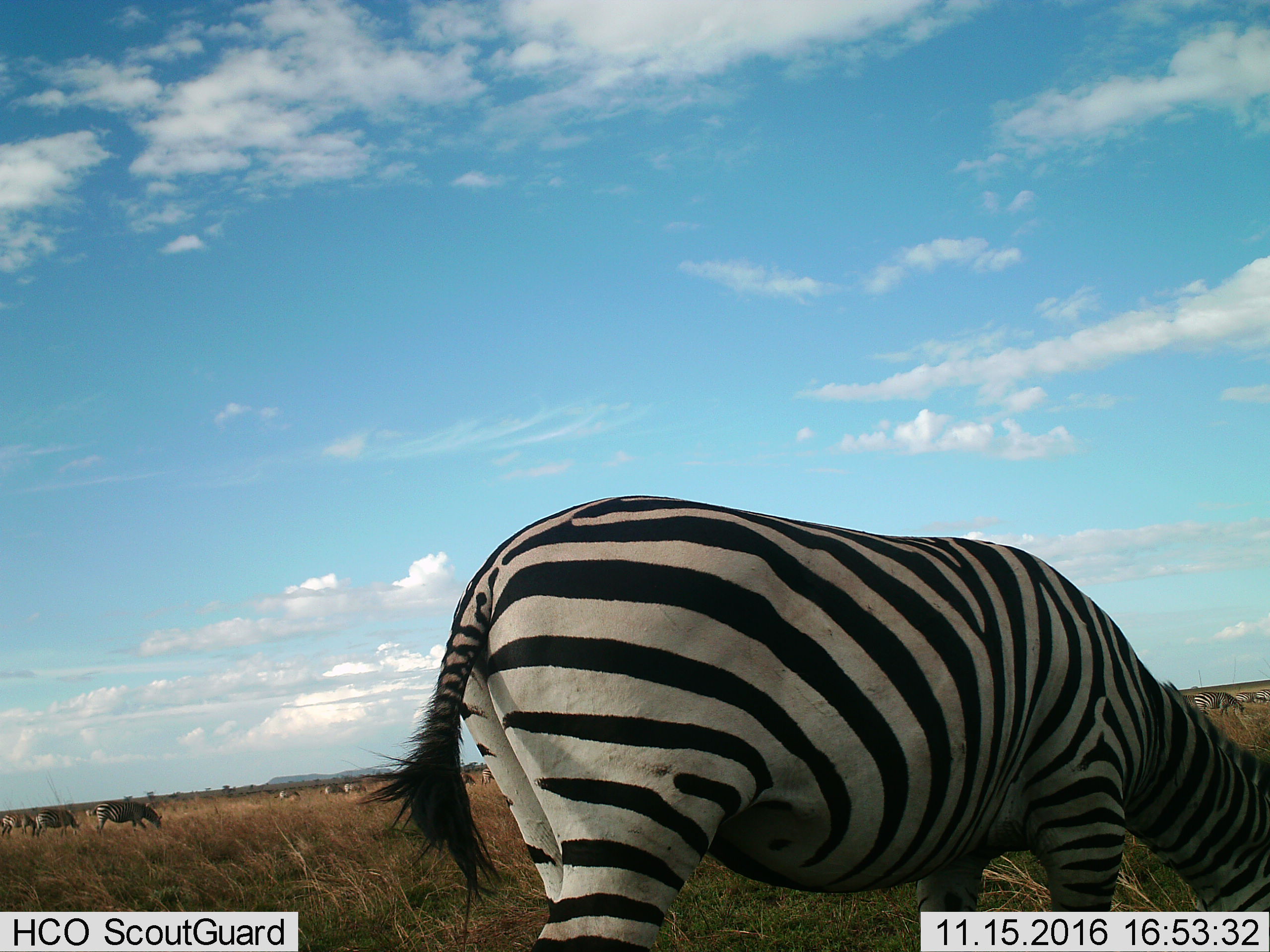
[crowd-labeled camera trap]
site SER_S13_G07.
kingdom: Animalia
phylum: Chordata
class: Mammalia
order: Perissodactyla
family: Equidae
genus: Equus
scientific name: Equus quagga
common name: plains zebra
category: zebraplains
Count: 11-50.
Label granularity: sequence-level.